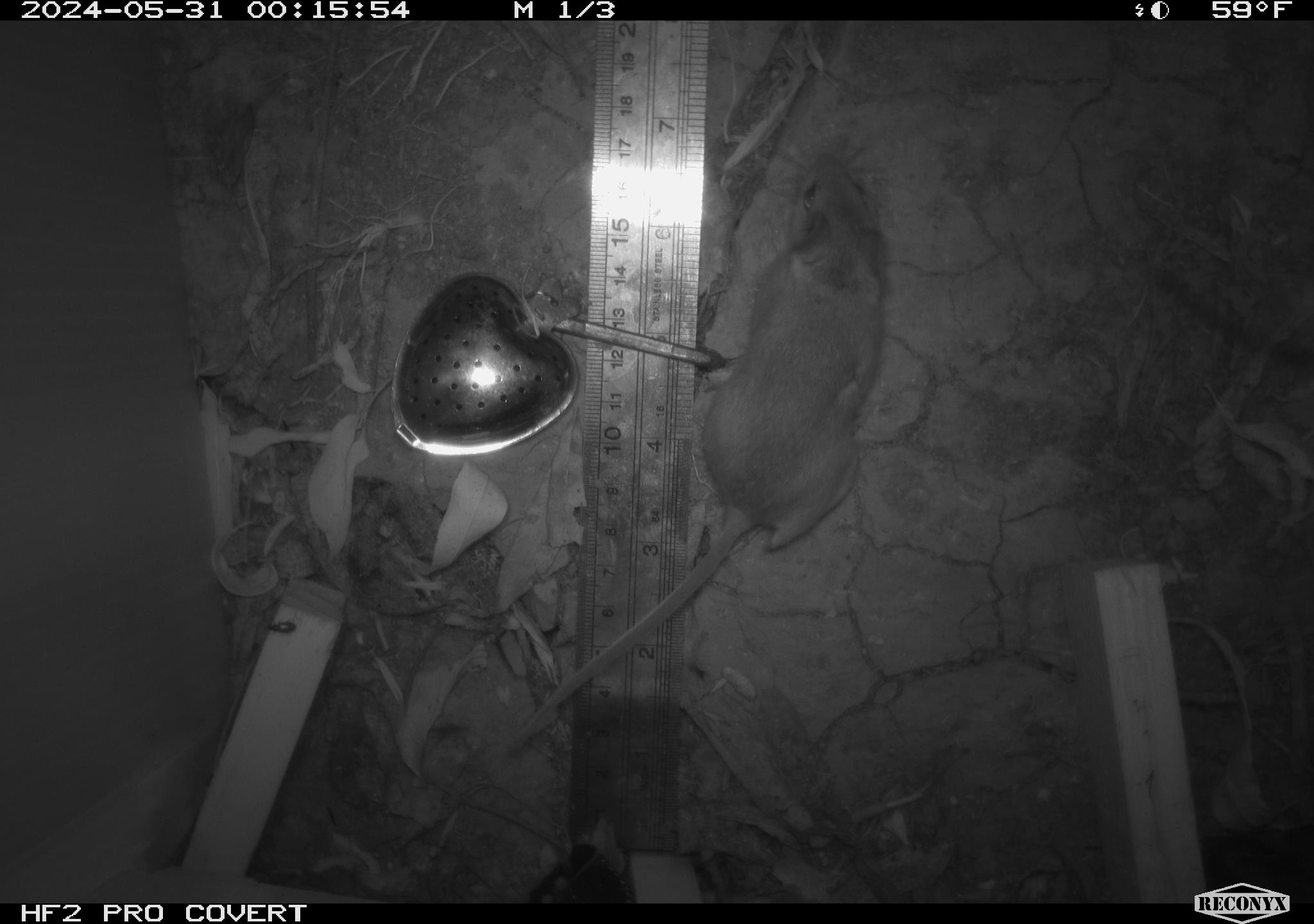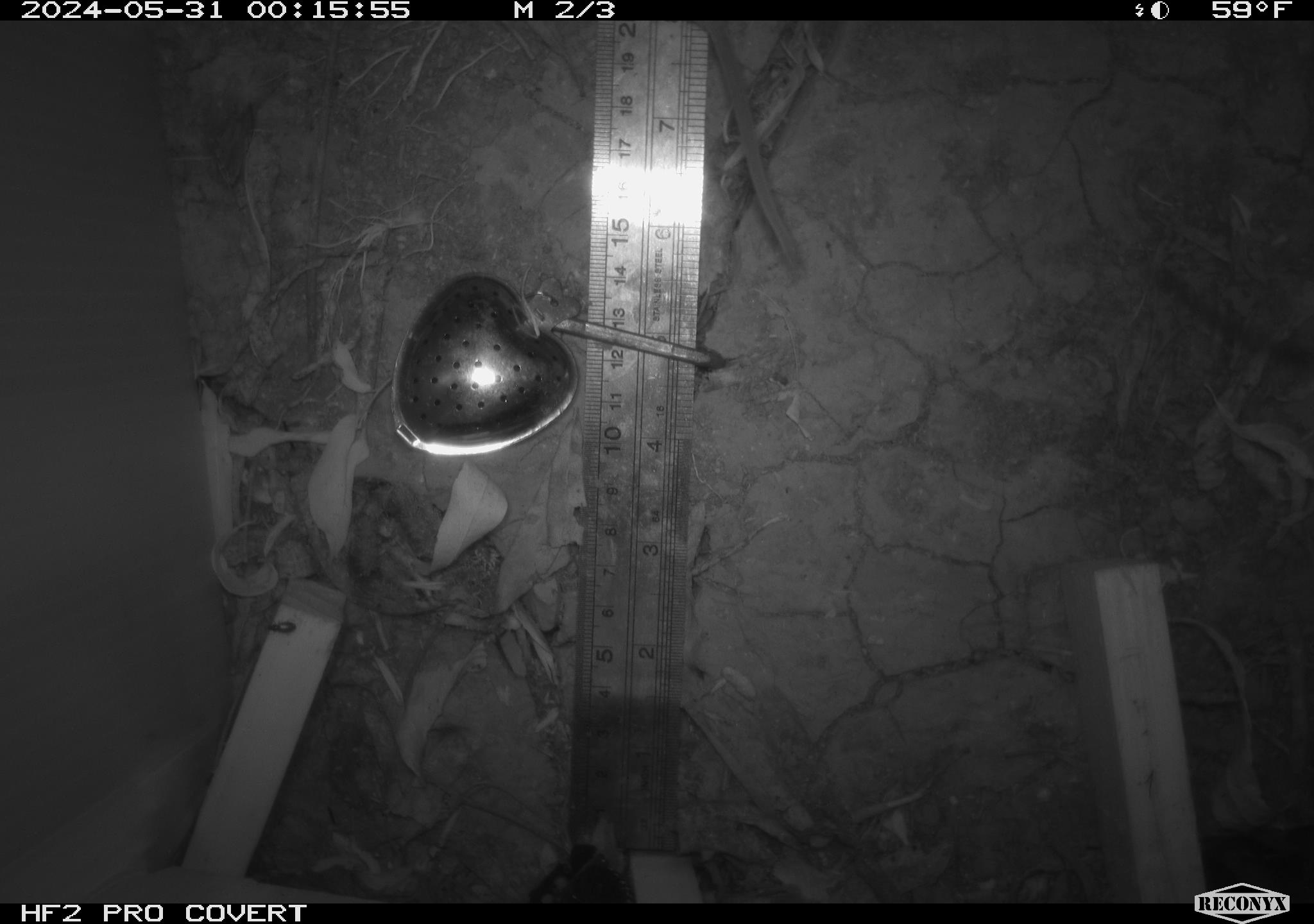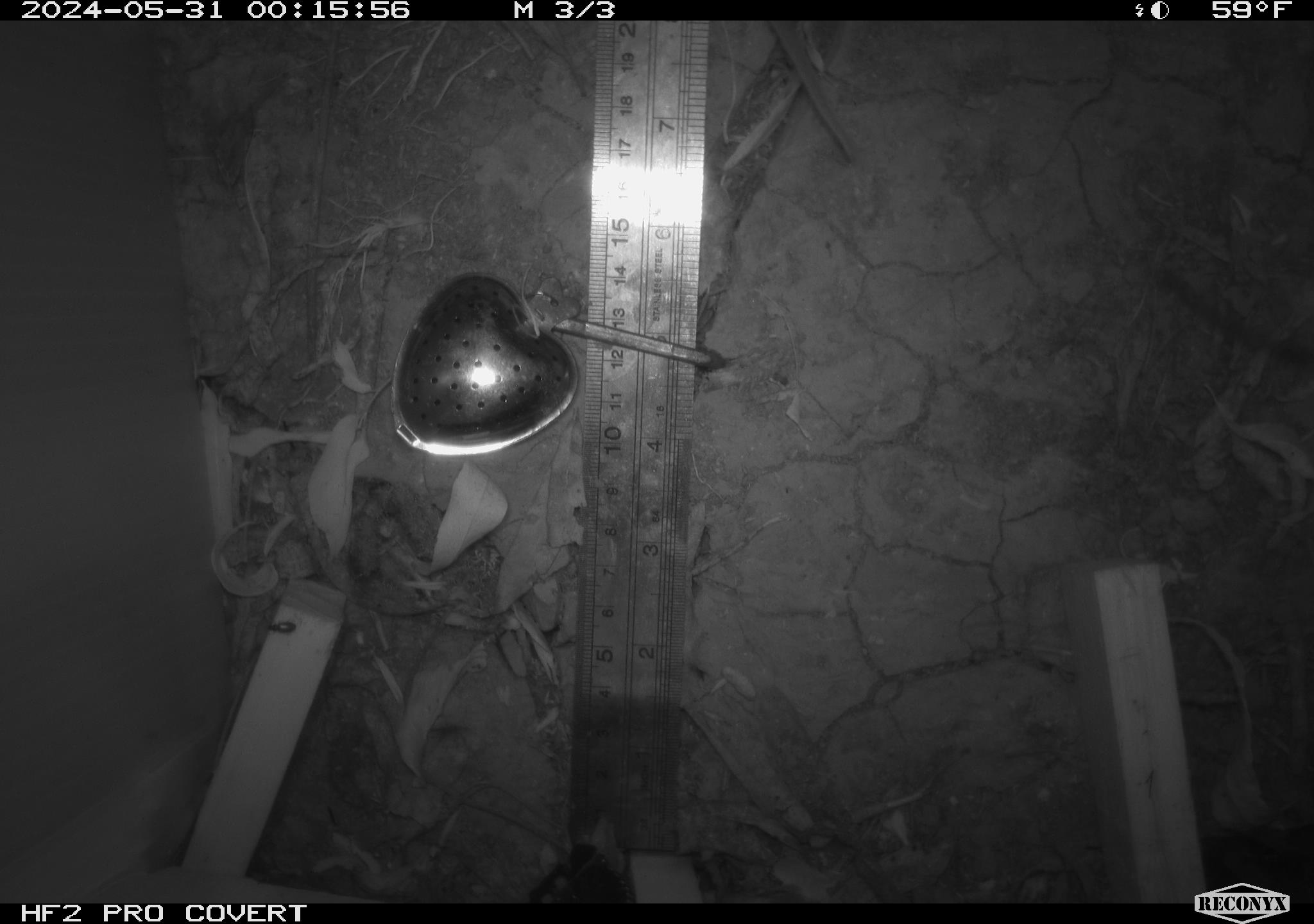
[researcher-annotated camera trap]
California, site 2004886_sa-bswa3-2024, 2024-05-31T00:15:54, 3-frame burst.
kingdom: Animalia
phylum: Chordata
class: Mammalia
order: Rodentia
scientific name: Rodentia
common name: mouse species